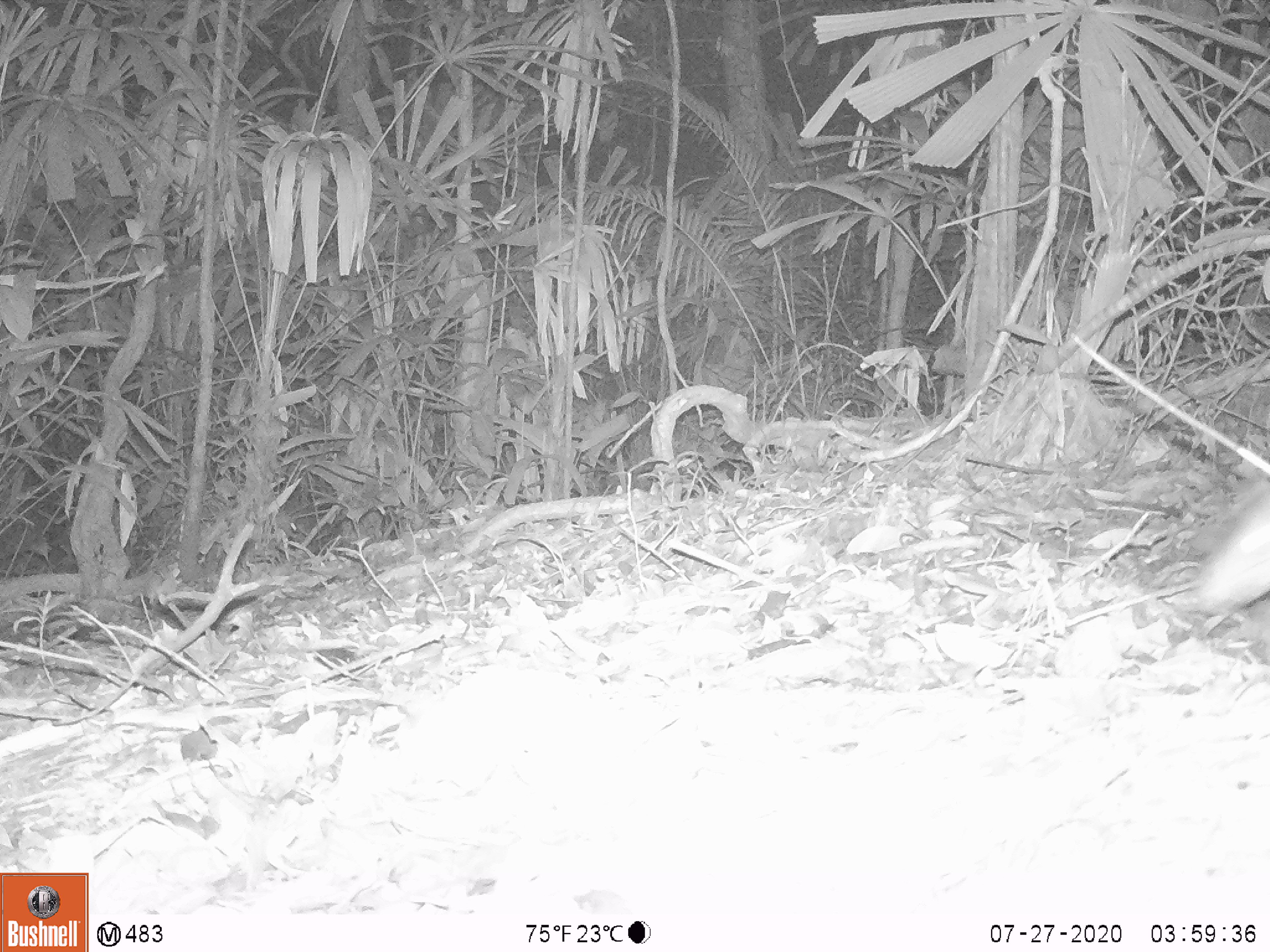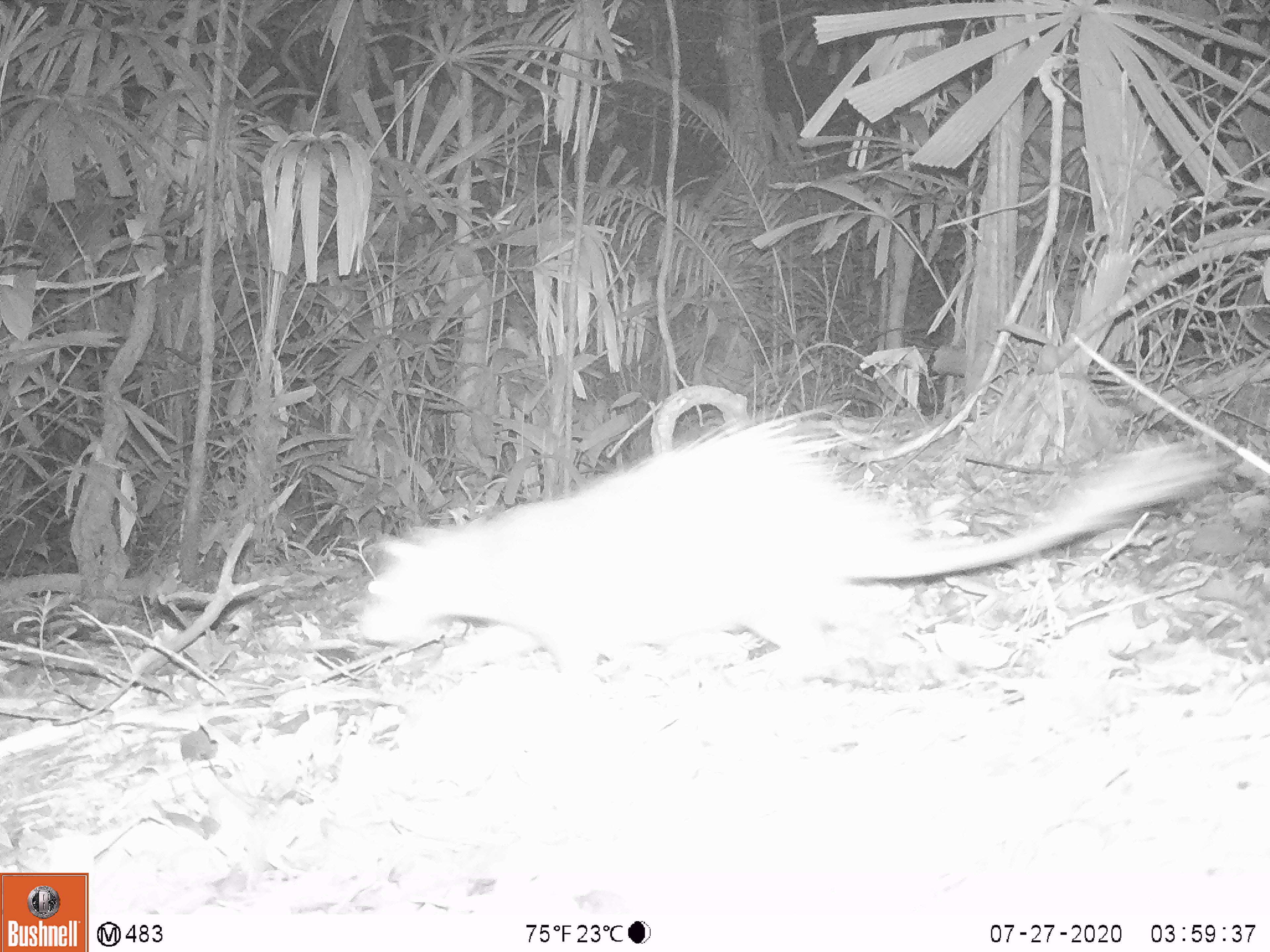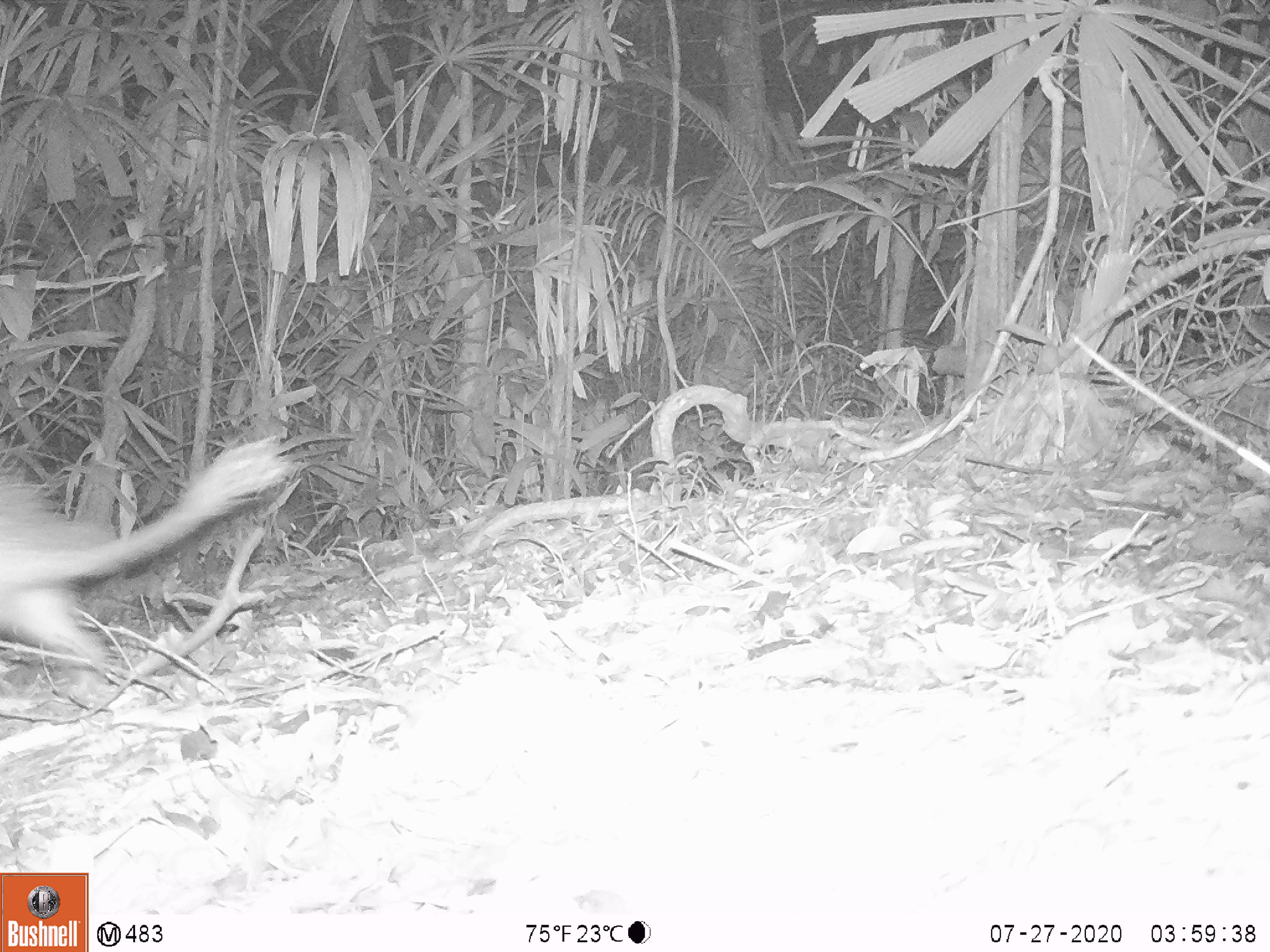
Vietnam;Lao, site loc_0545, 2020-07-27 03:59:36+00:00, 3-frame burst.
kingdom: Animalia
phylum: Chordata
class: Mammalia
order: Rodentia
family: Hystricidae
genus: Atherurus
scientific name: Atherurus macrourus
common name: asiatic brush-tailed porcupine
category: asiatic brush tailed porcupine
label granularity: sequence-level